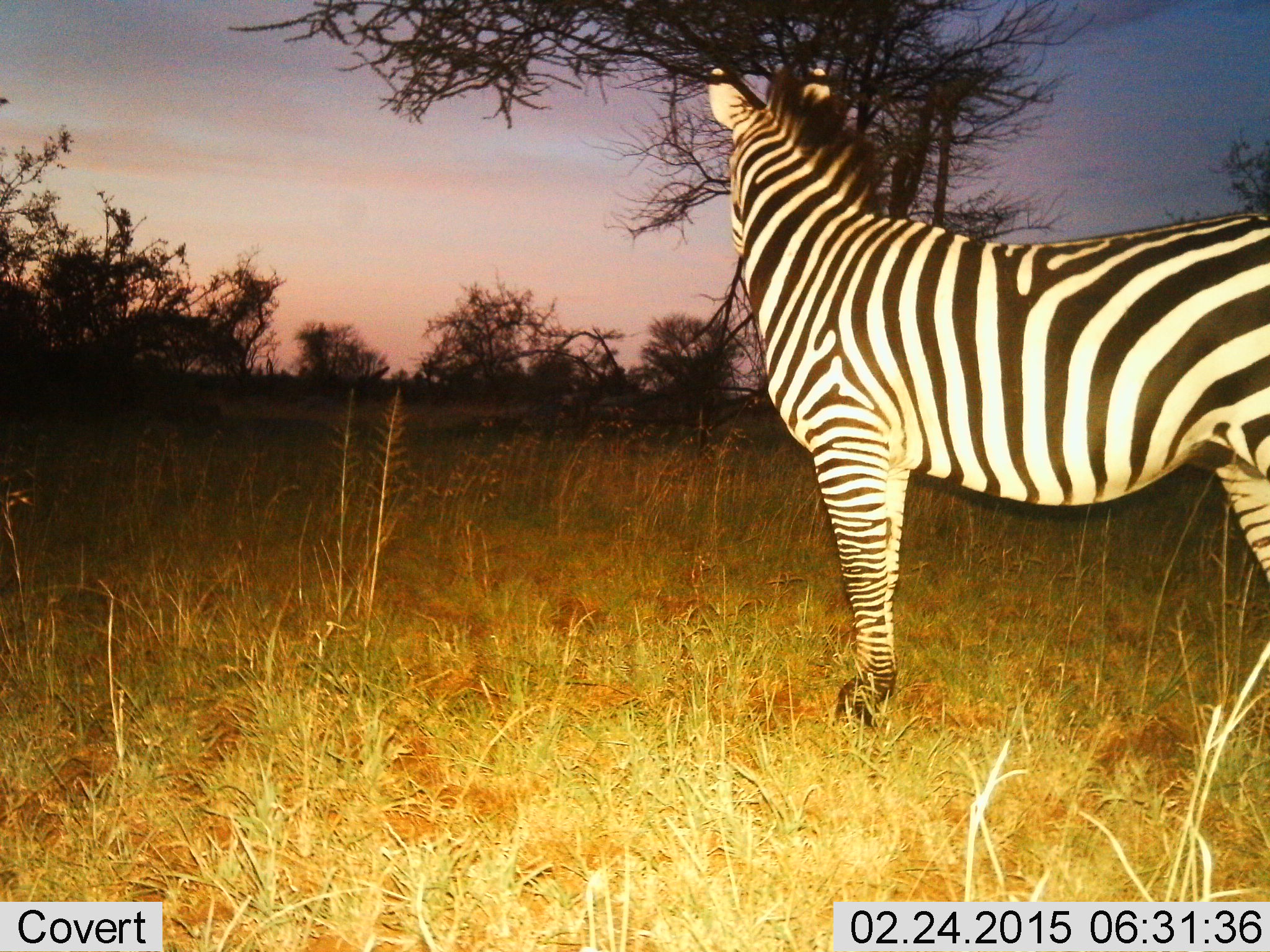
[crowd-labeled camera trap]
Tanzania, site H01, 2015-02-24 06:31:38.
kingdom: Animalia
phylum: Chordata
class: Mammalia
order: Perissodactyla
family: Equidae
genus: Equus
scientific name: Equus quagga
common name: plains zebra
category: zebra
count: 1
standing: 100%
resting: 0%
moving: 0%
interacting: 0%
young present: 0%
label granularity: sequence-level